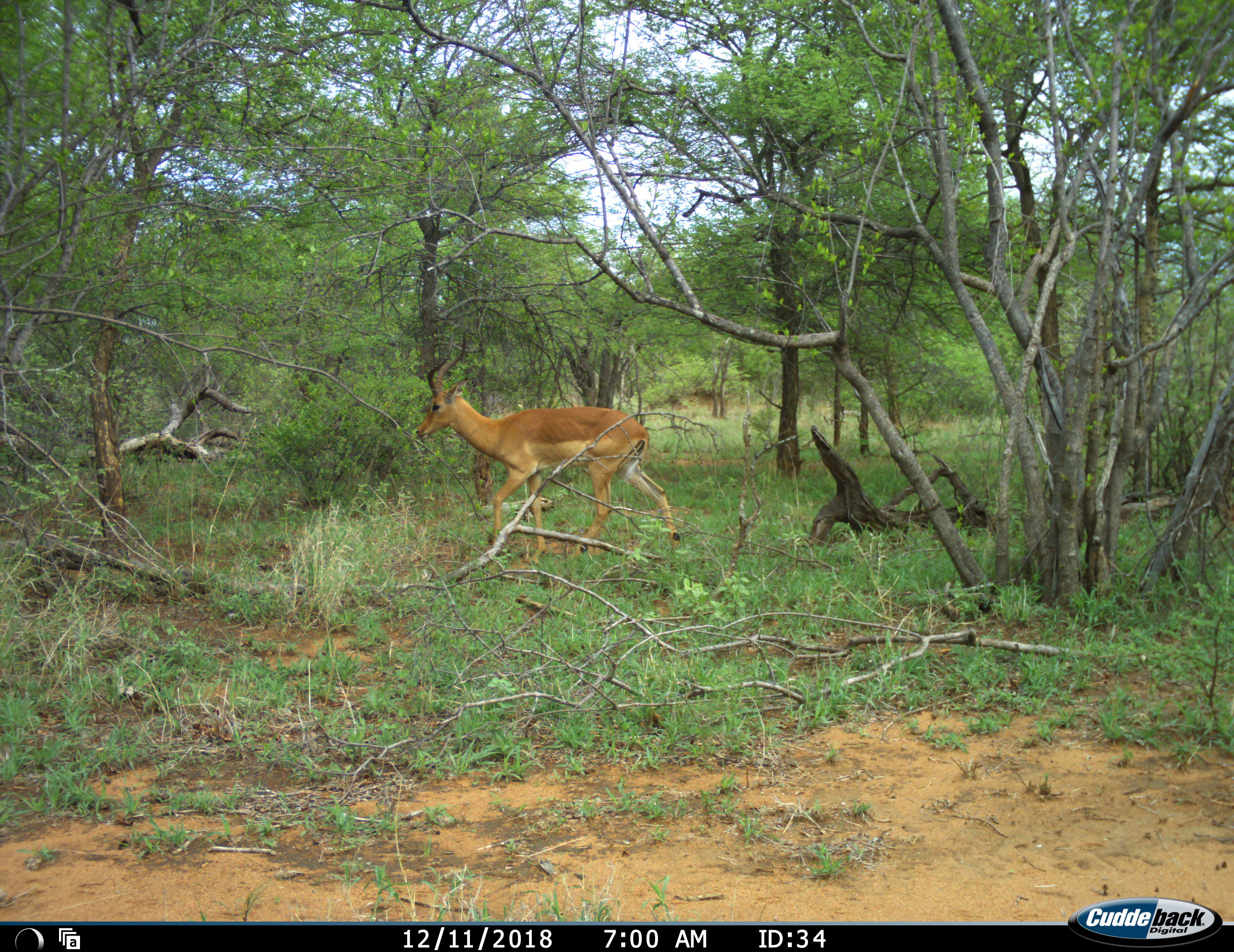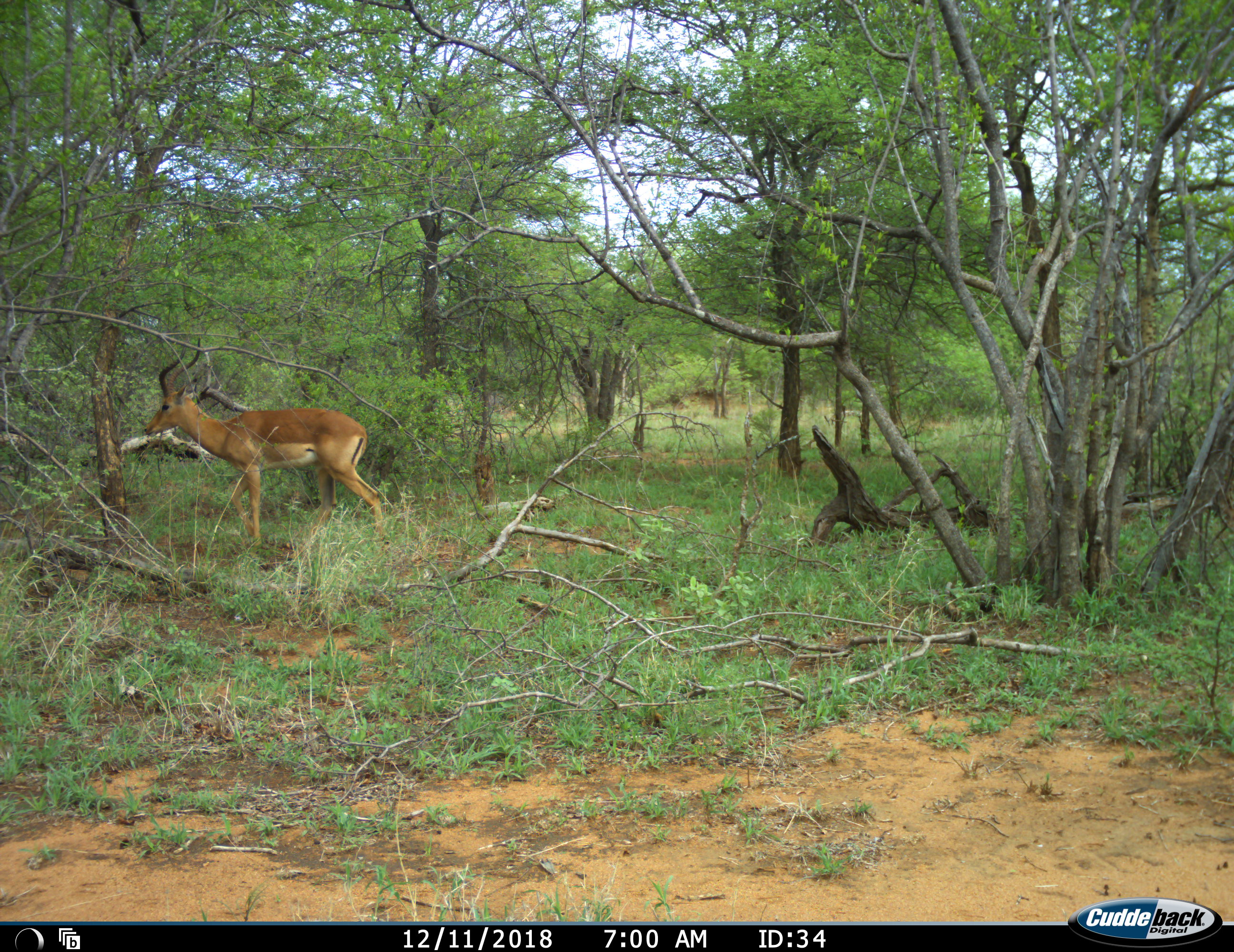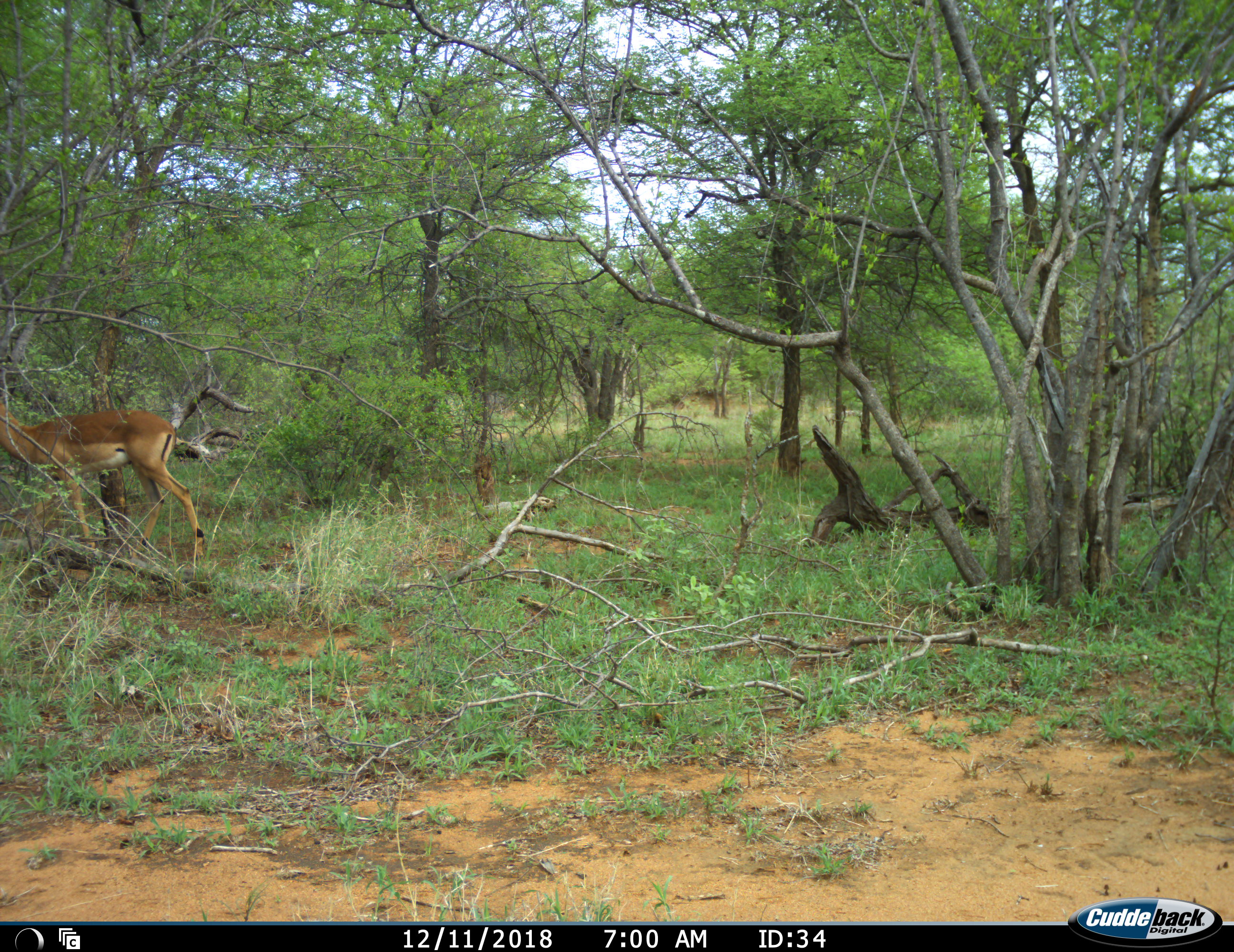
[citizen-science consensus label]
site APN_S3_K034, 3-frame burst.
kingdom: Animalia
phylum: Chordata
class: Mammalia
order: Artiodactyla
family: Bovidae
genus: Aepyceros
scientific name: Aepyceros melampus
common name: impala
Impala (Aepyceros melampus), count 1. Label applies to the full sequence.